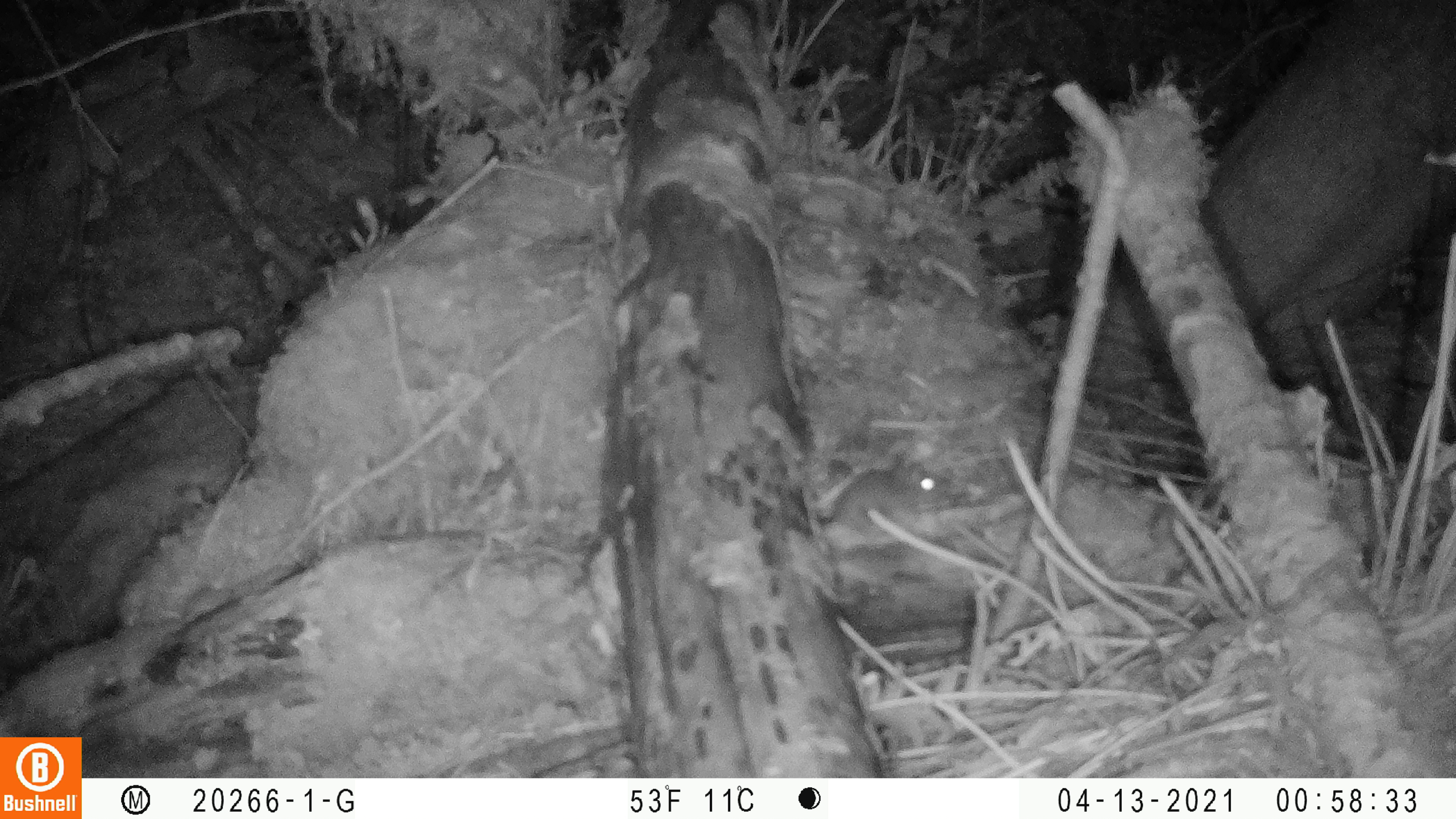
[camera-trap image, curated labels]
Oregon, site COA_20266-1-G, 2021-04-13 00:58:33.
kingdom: Animalia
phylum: Chordata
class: Mammalia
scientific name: Mammalia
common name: small mammal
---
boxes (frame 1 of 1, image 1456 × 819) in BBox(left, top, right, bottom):
small mammal: BBox(801, 423, 976, 575)